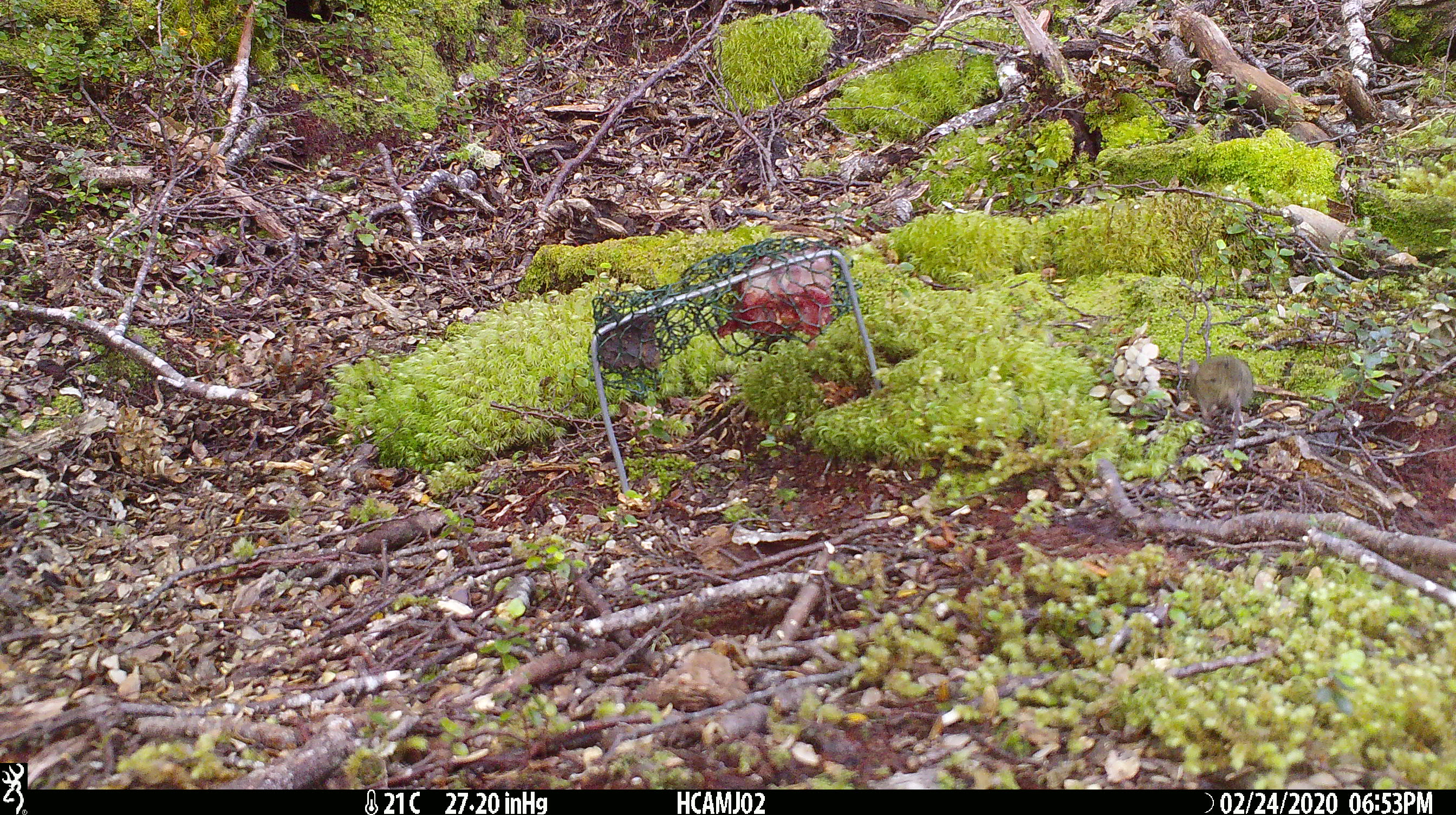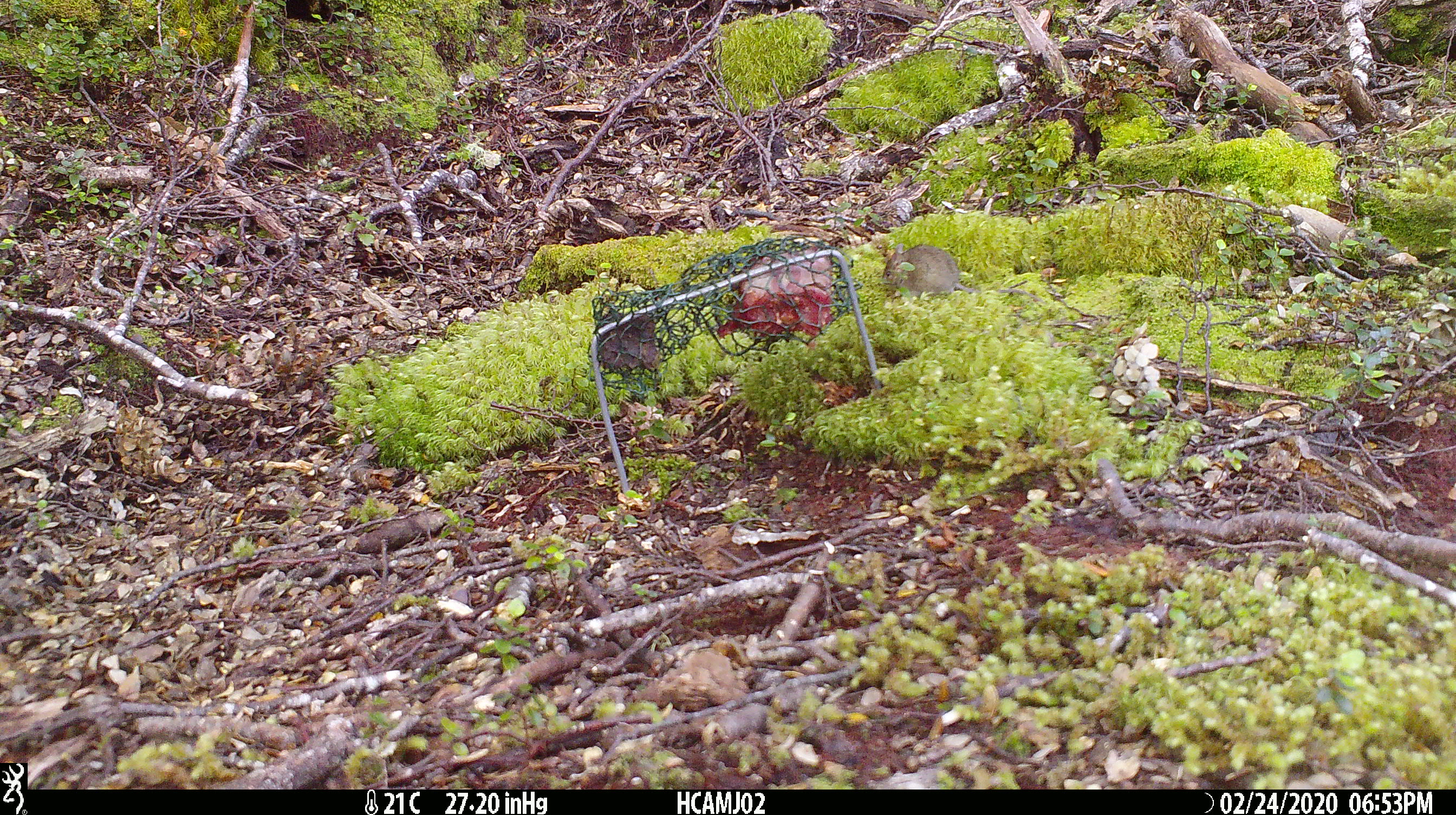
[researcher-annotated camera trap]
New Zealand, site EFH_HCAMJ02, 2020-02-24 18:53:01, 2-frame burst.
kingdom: Animalia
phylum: Chordata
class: Mammalia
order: Rodentia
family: Muridae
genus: Mus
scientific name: Mus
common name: mouse